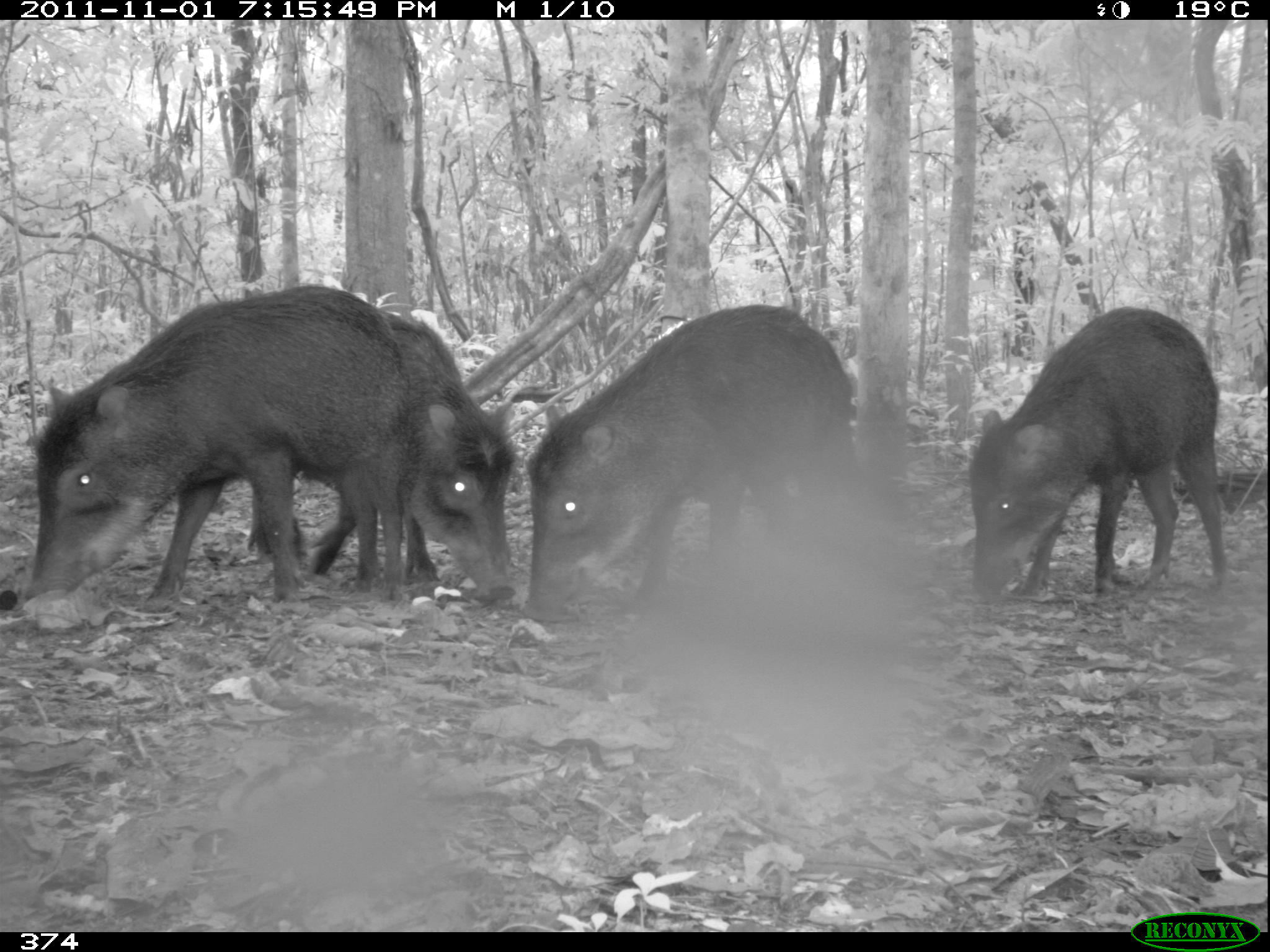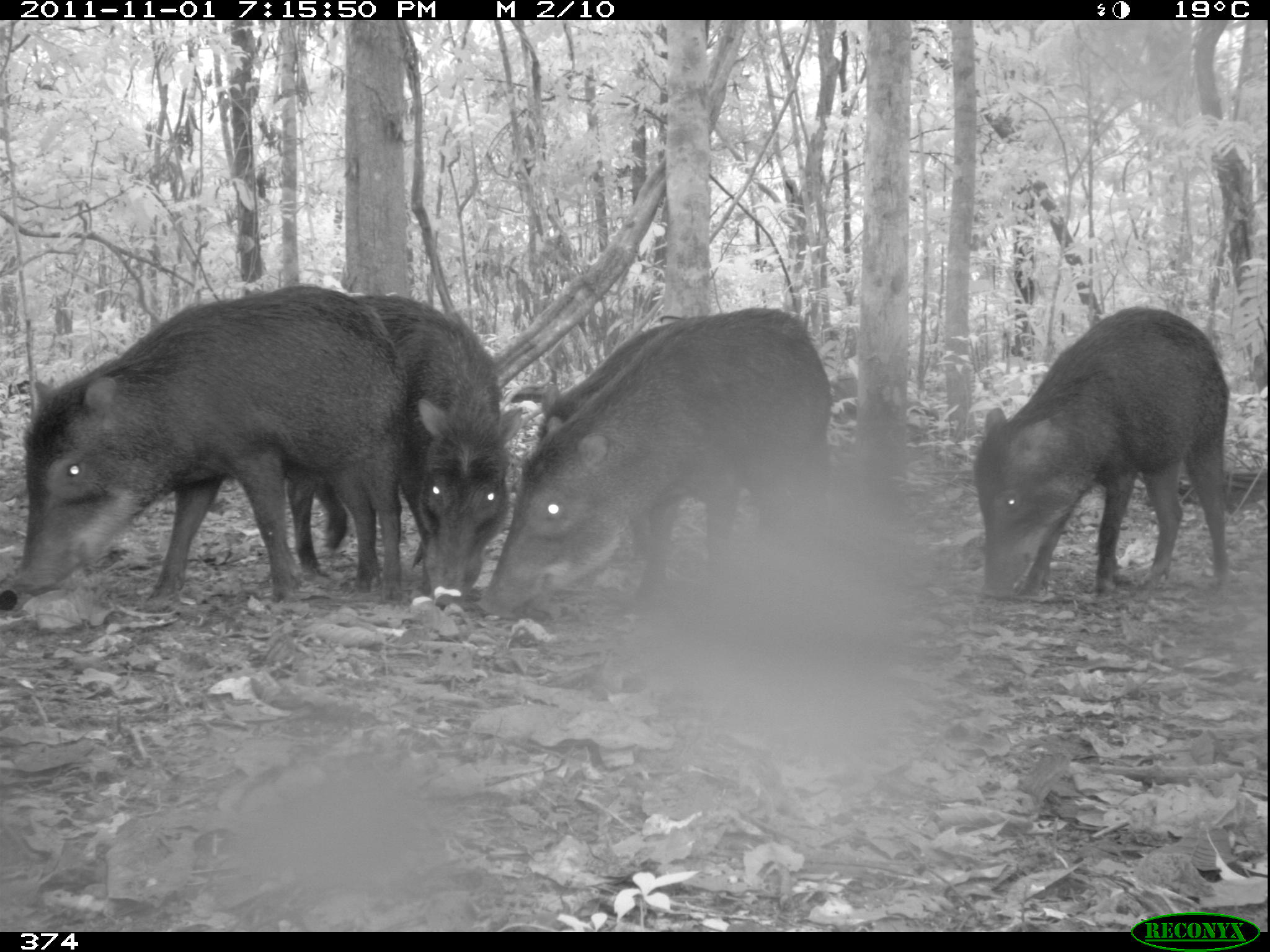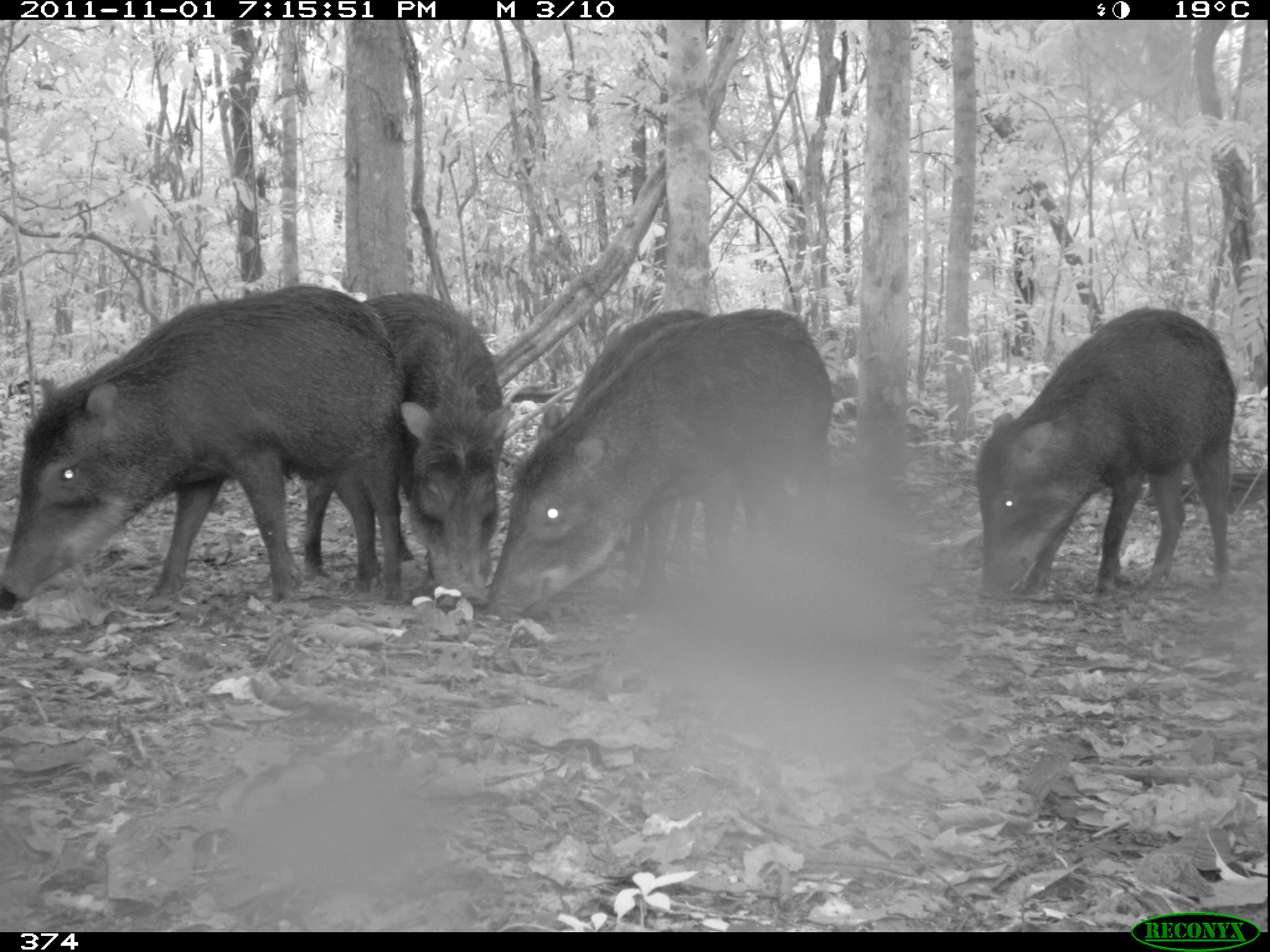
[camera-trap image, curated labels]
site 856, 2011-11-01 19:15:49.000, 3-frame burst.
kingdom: Animalia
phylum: Chordata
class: Mammalia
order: Artiodactyla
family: Tayassuidae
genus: Tayassu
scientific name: Tayassu pecari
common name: white-lipped peccary